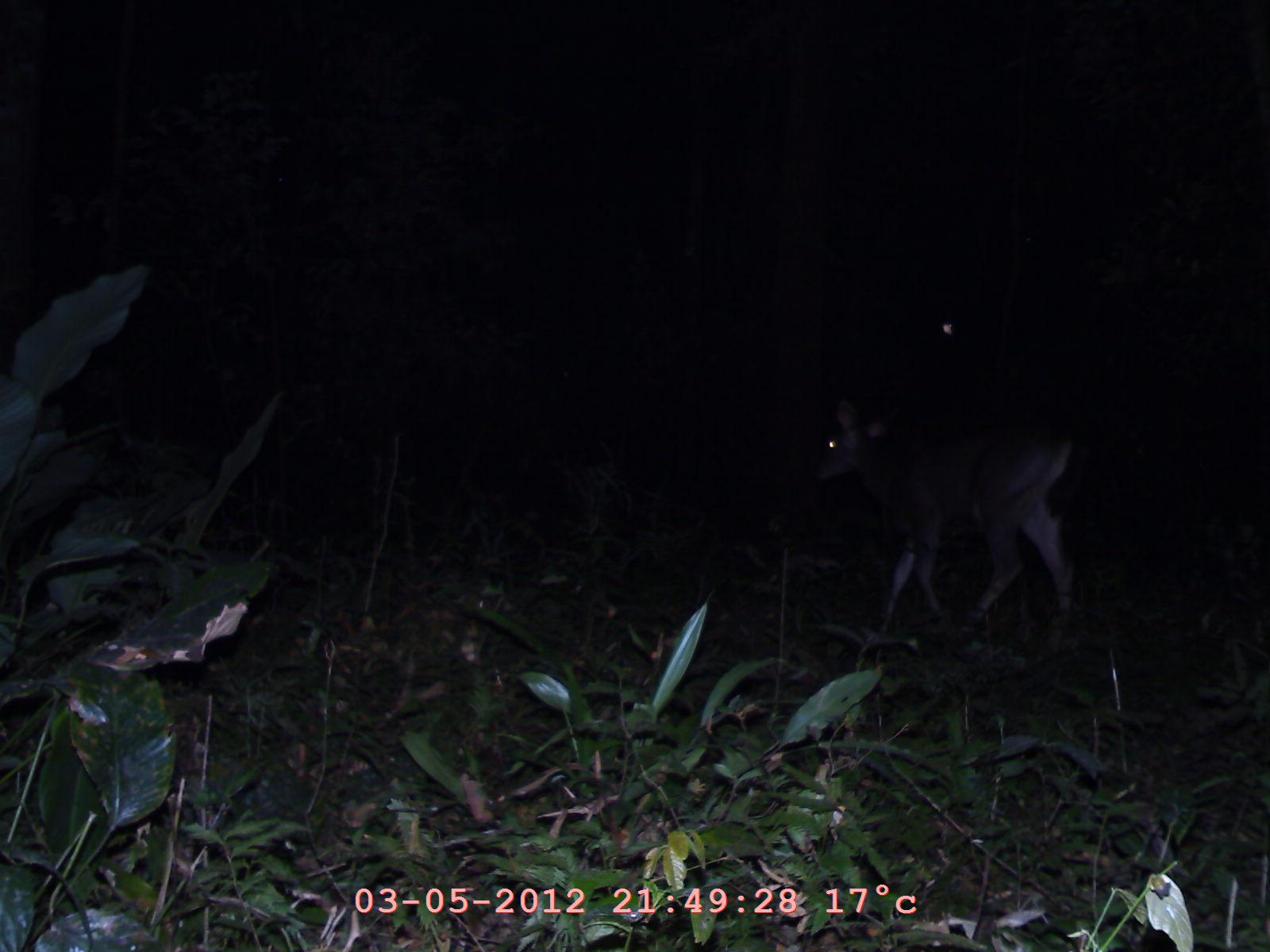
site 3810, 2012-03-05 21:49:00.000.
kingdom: Animalia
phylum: Chordata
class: Mammalia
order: Artiodactyla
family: Cervidae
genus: Rusa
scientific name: Rusa unicolor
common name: sambar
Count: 1.